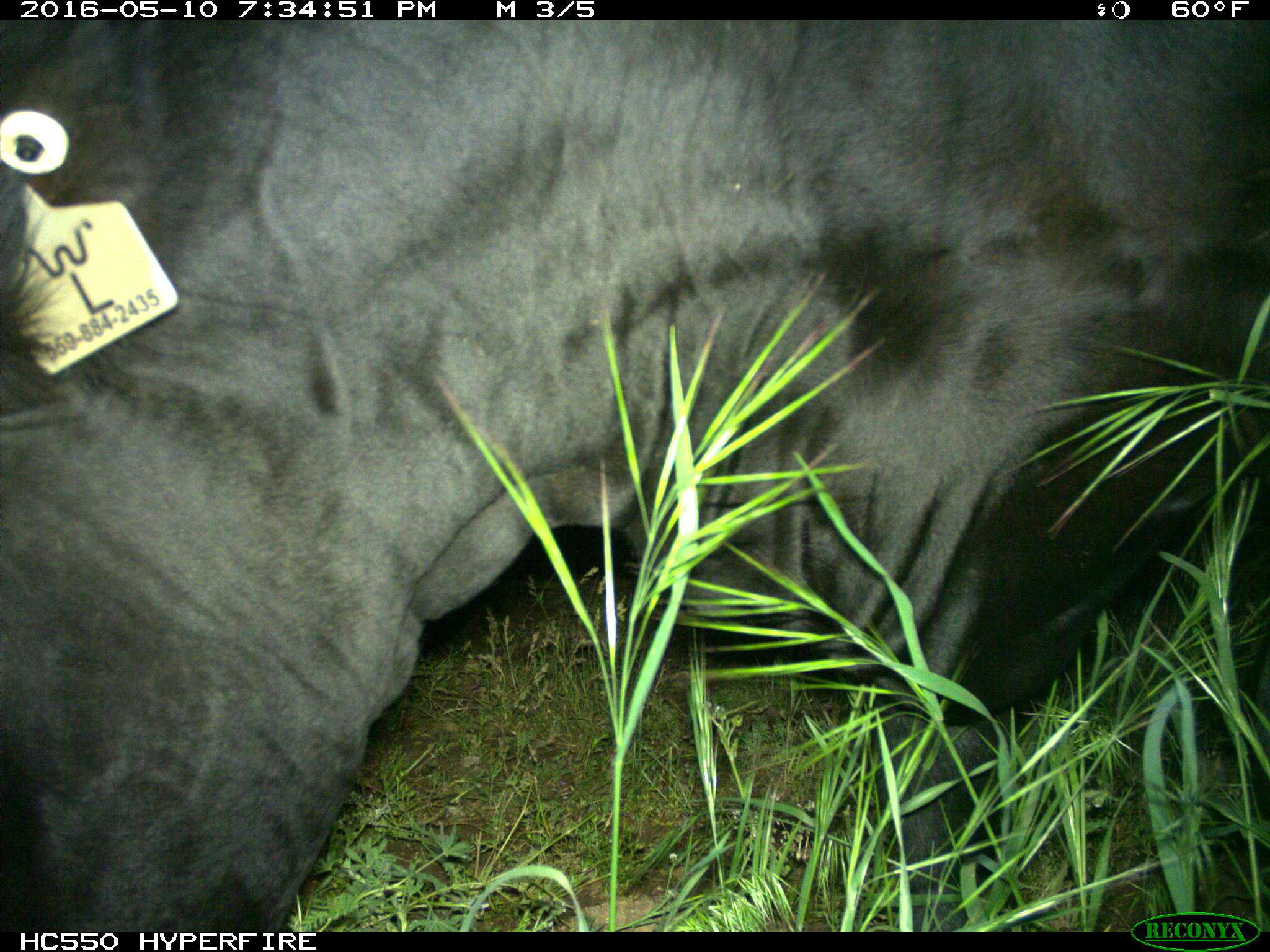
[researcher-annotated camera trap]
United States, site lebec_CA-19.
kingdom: Animalia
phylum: Chordata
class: Mammalia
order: Artiodactyla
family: Bovidae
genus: Bos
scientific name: Bos taurus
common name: domestic cow